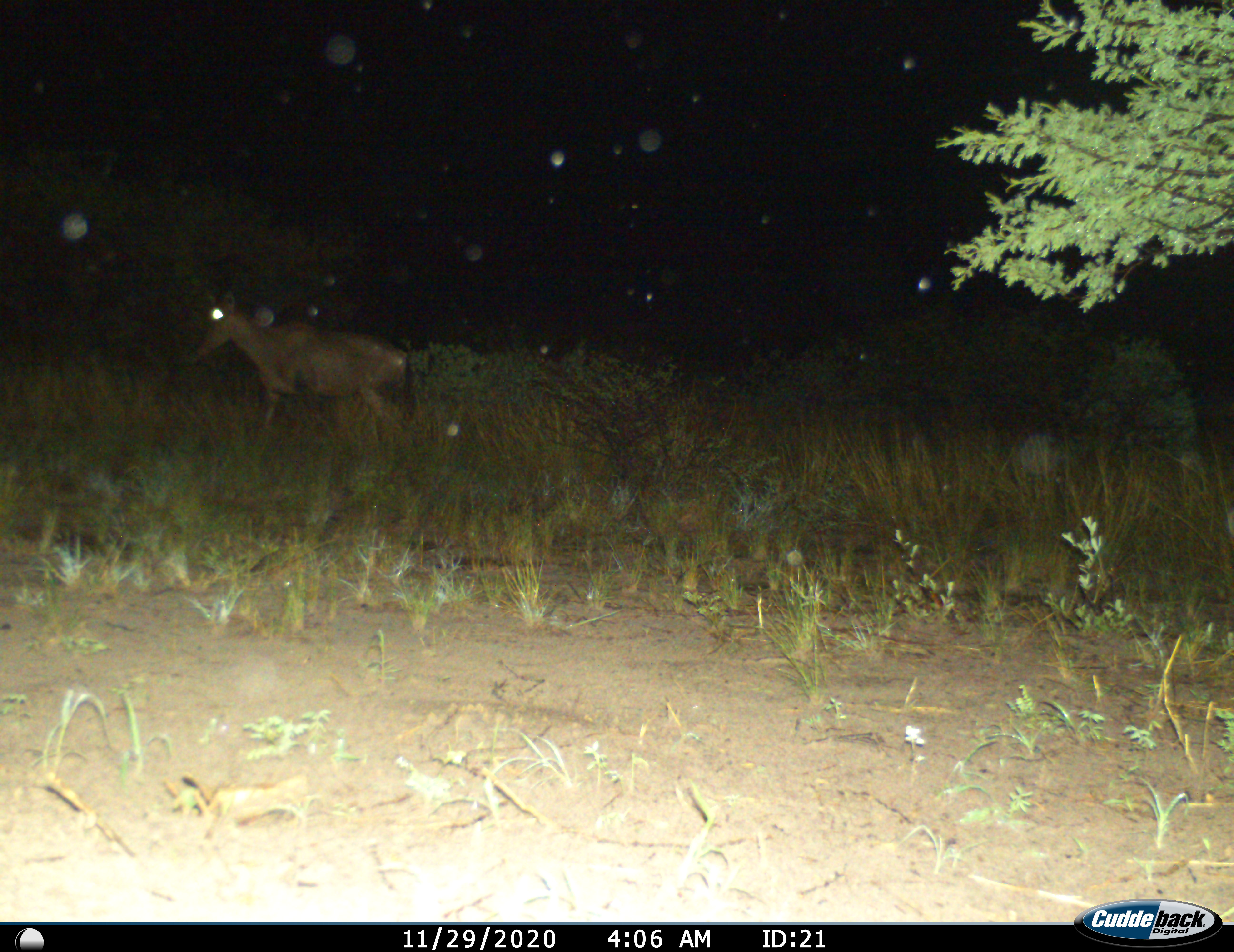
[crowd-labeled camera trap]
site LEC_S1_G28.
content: unidentified animal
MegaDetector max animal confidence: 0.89